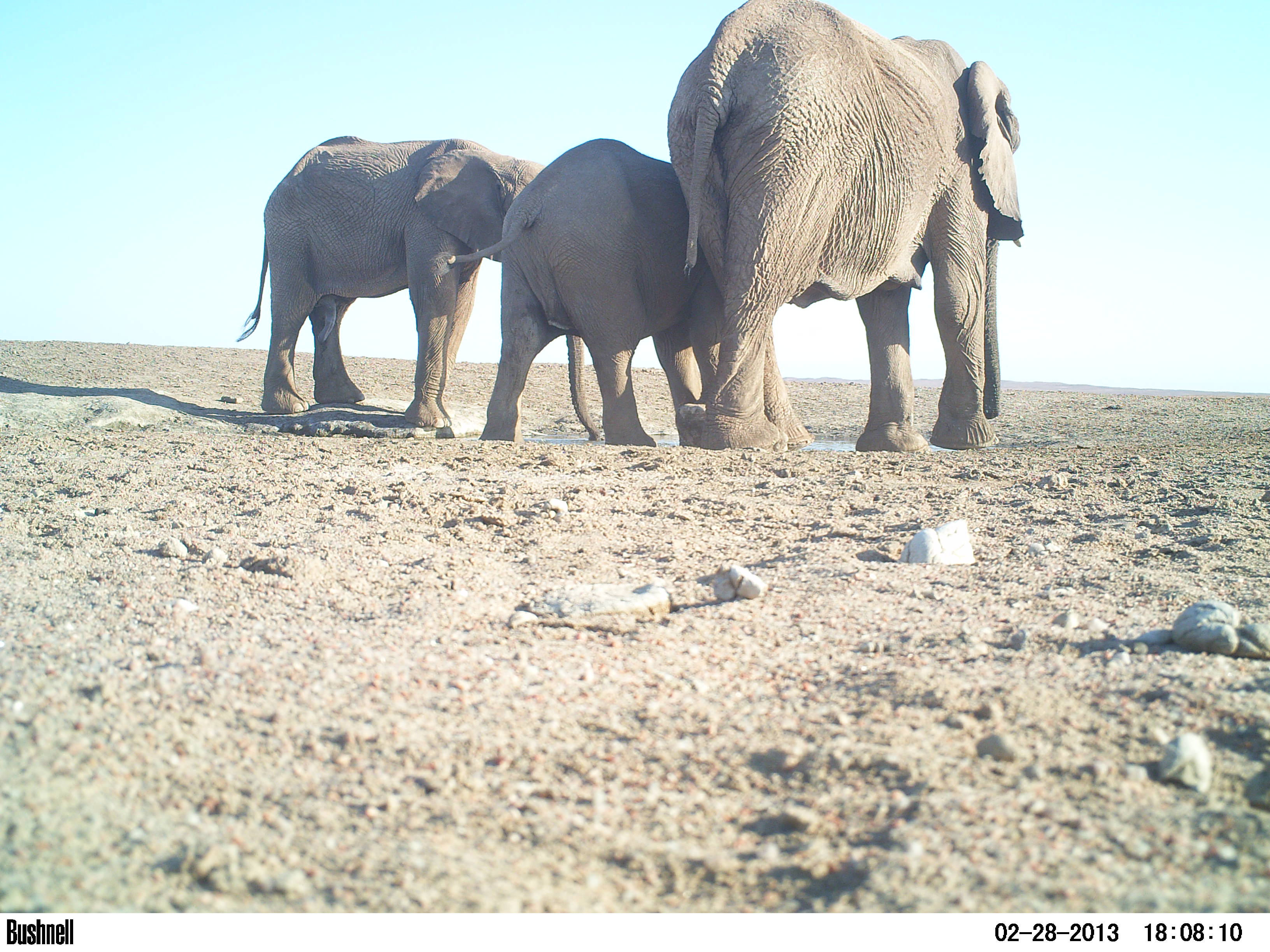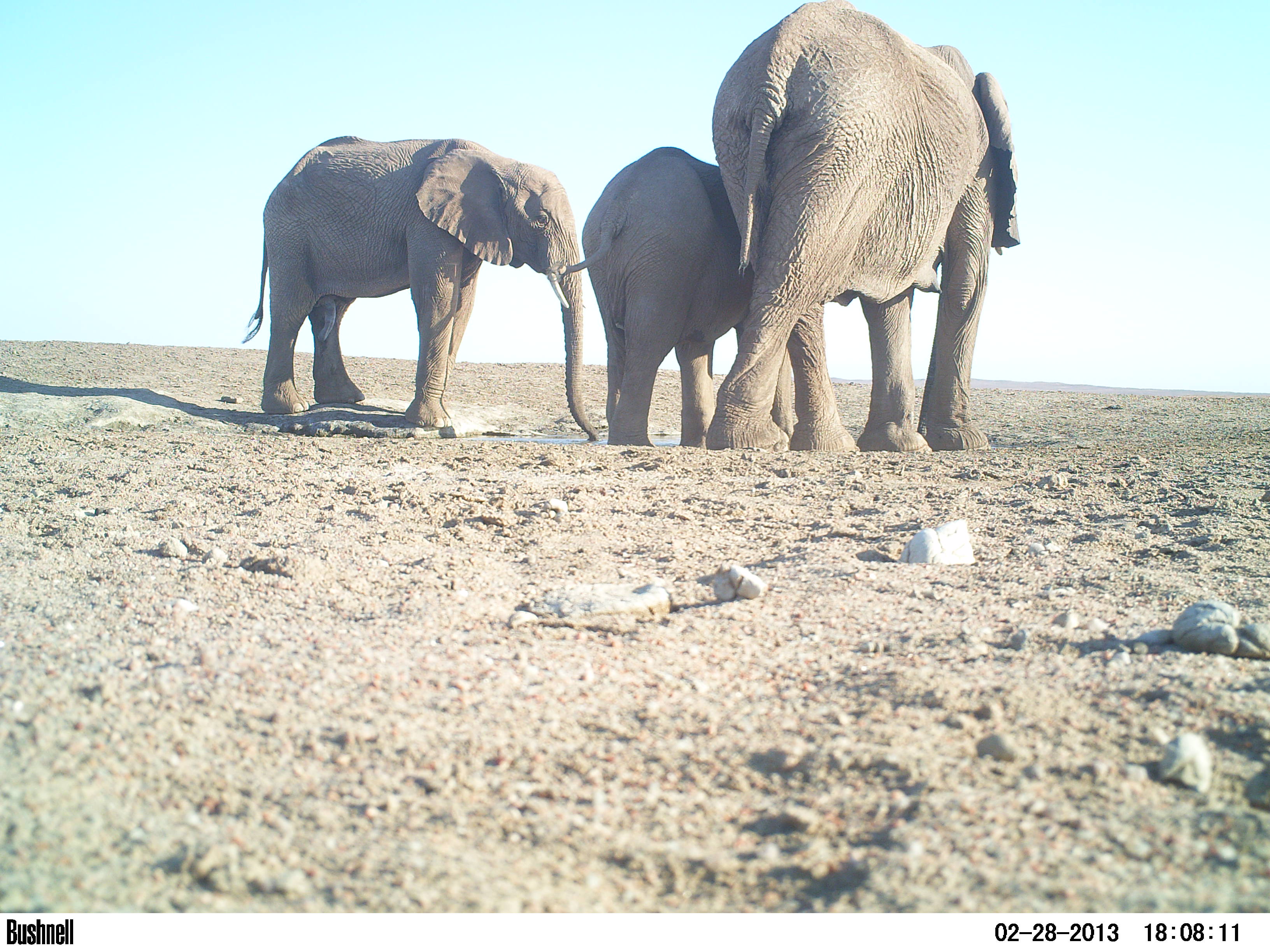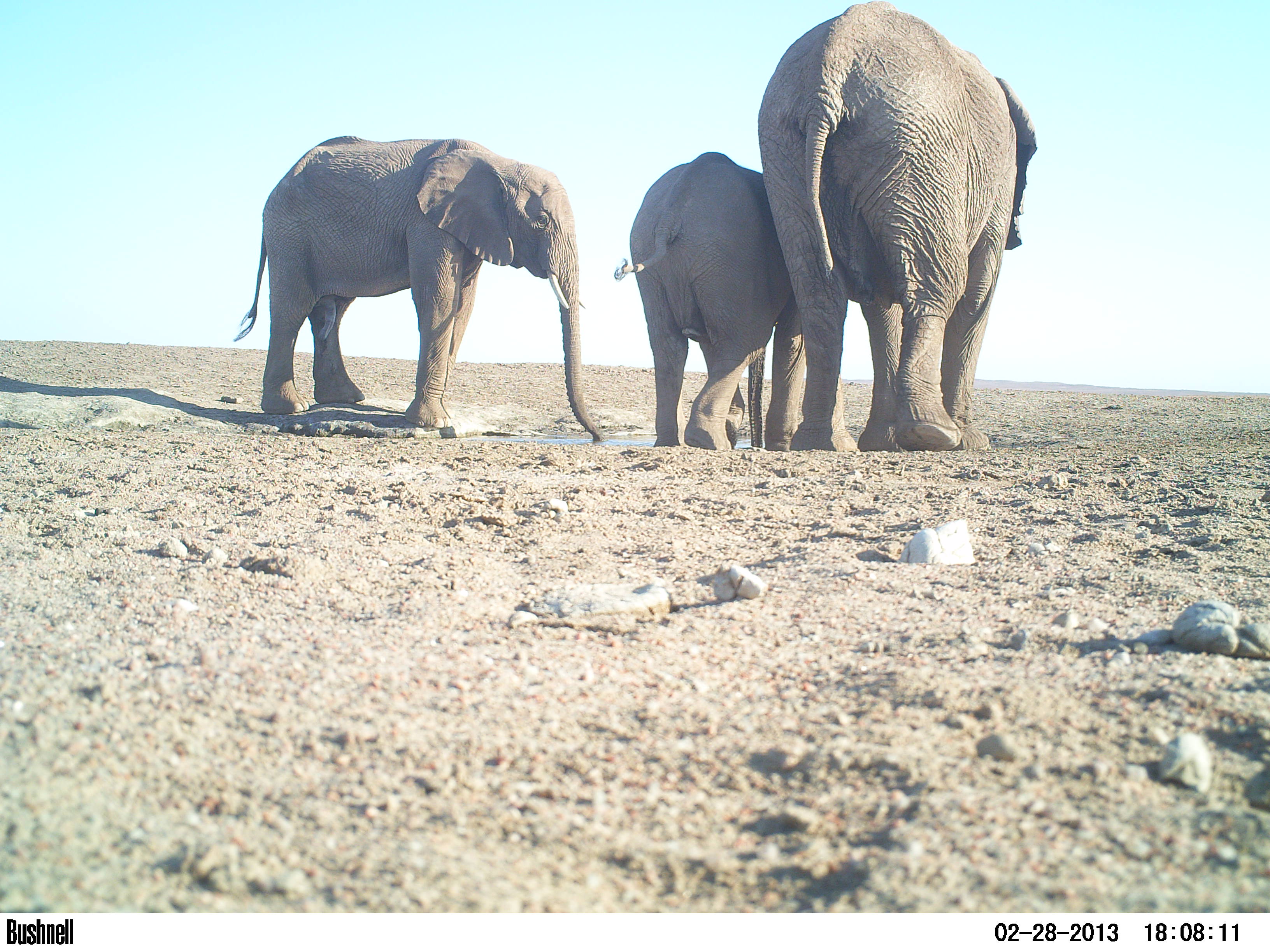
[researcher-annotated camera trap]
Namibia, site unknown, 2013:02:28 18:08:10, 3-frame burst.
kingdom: Animalia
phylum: Chordata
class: Mammalia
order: Proboscidea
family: Elephantidae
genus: Loxodonta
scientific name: Loxodonta africana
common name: african elephant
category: loxodanta africana